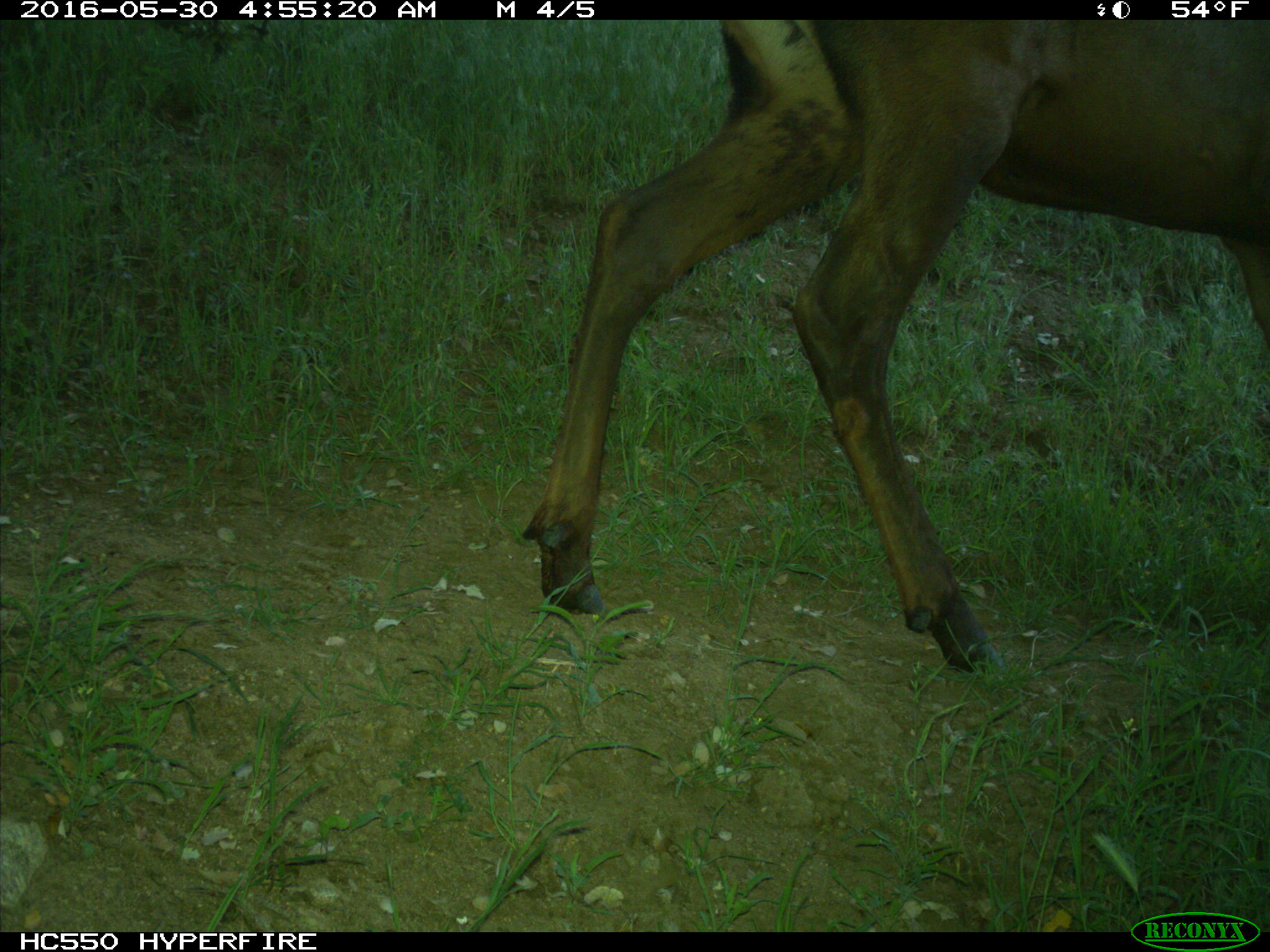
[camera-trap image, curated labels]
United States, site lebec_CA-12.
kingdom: Animalia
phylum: Chordata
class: Mammalia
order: Artiodactyla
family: Cervidae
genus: Cervus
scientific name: Cervus canadensis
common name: elk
Cervus canadensis (elk).